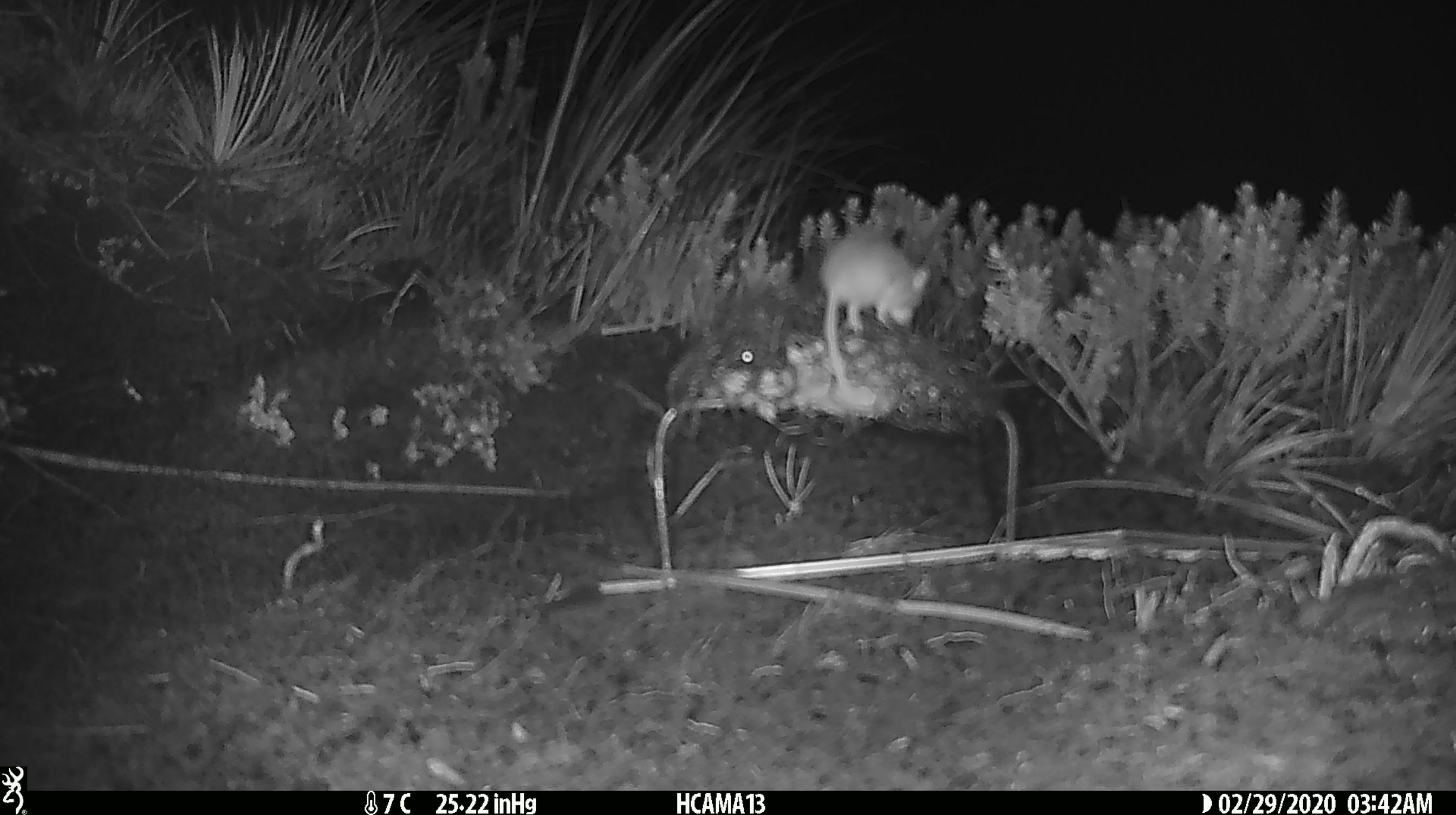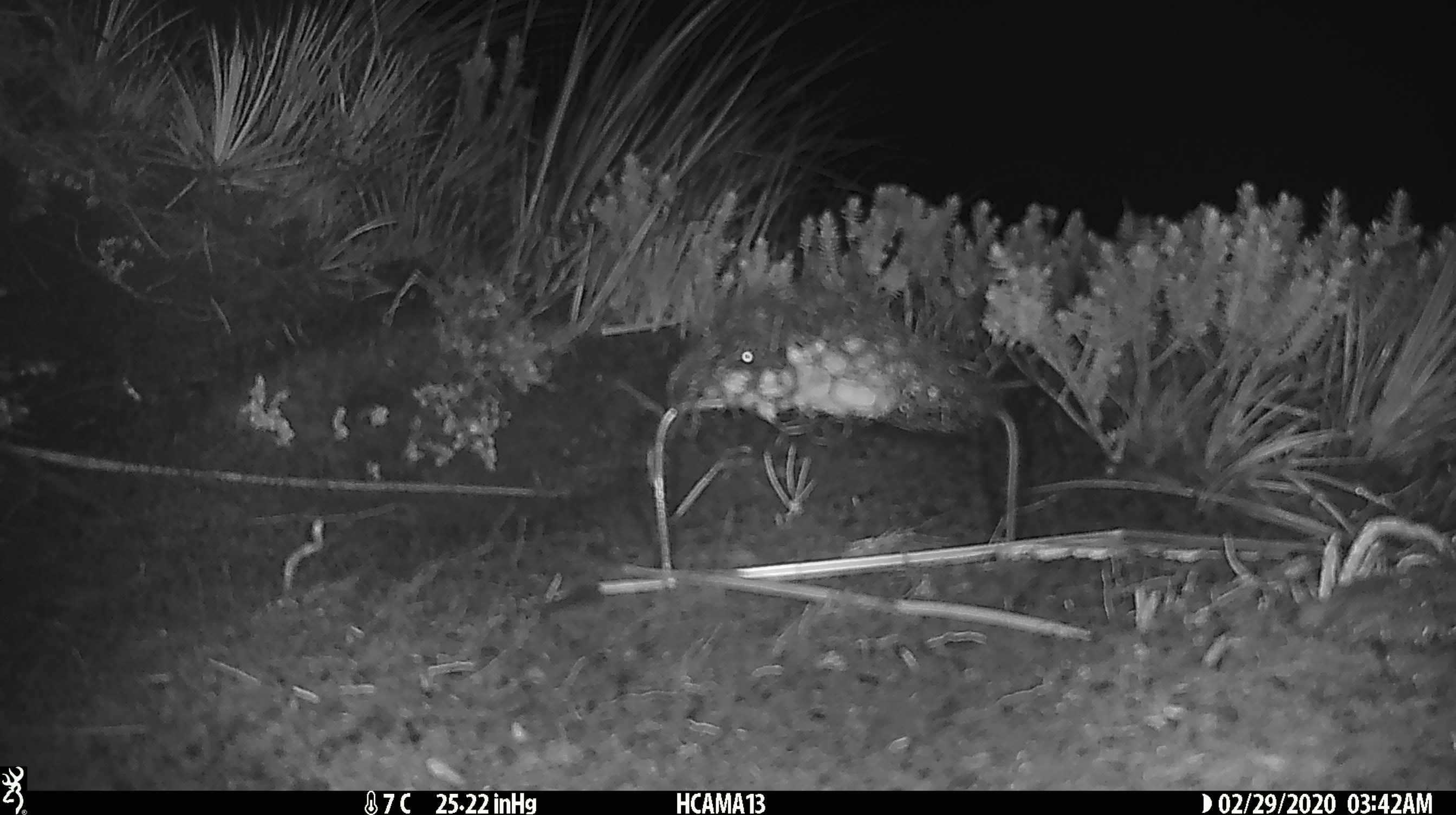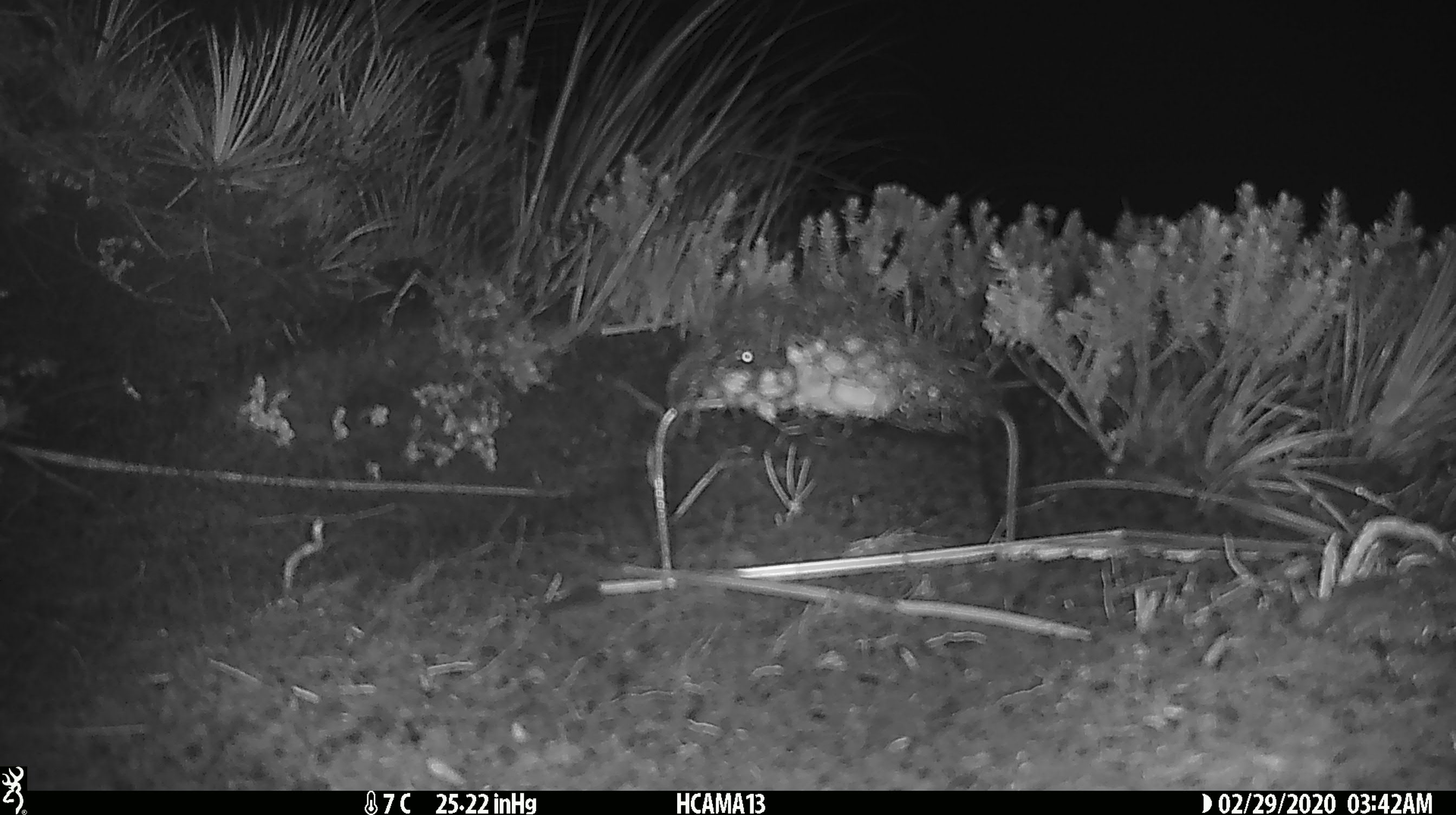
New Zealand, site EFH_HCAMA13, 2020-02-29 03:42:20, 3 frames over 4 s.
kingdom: Animalia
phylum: Chordata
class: Mammalia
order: Rodentia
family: Muridae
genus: Mus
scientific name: Mus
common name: mouse